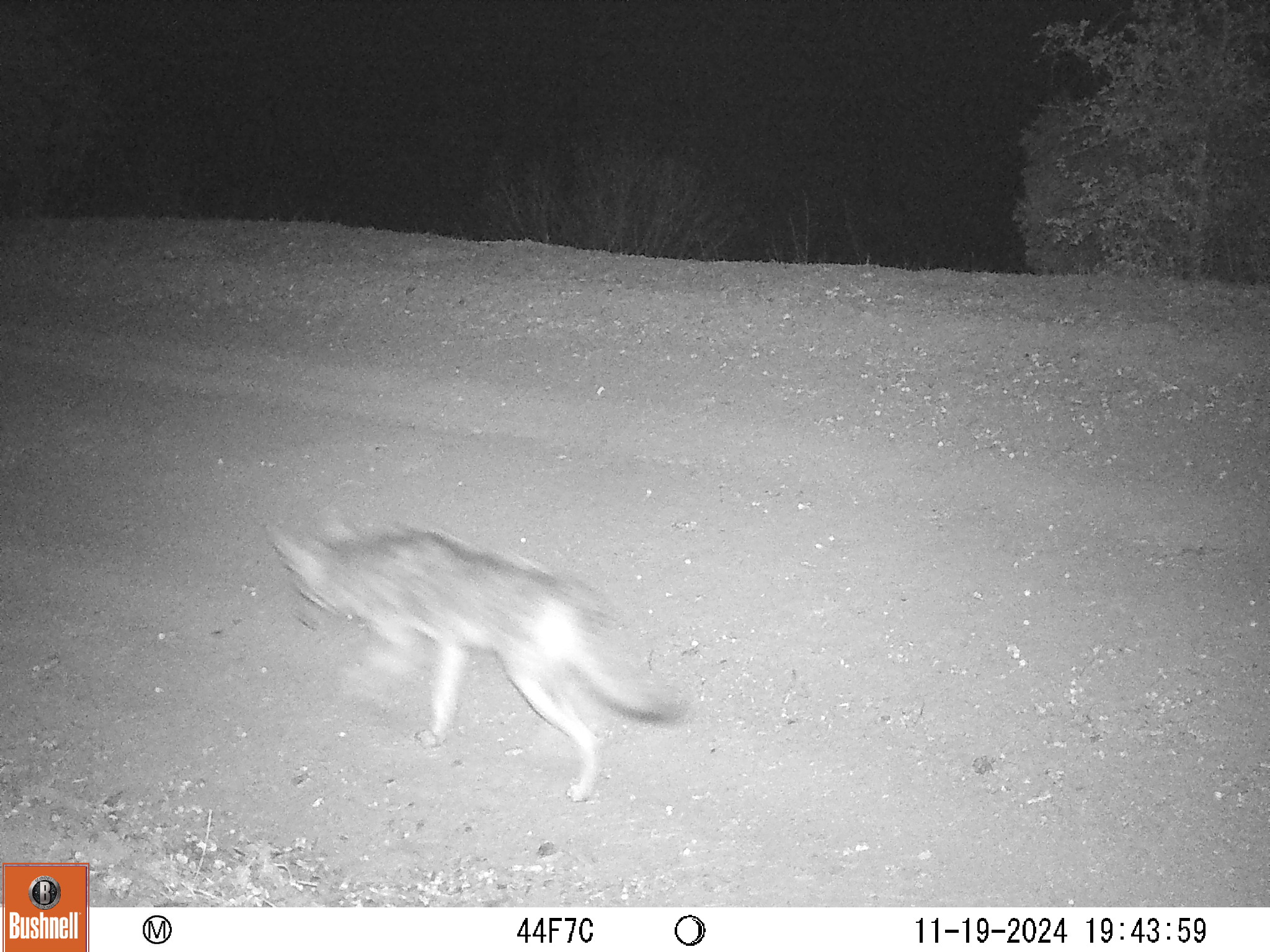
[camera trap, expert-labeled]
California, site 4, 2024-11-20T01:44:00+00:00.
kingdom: Animalia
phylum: Chordata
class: Mammalia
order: Carnivora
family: Canidae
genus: Canis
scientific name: Canis latrans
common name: coyote